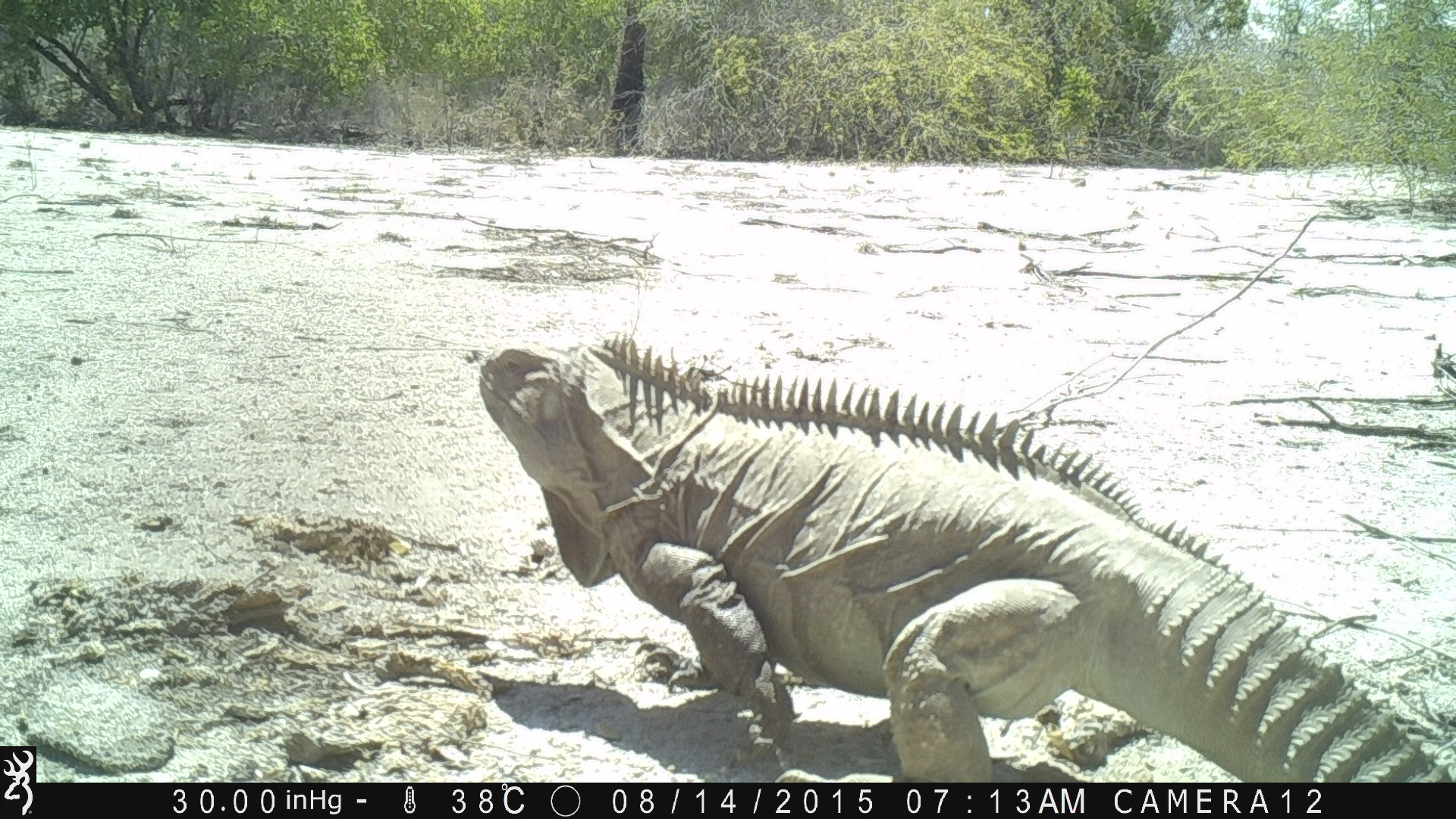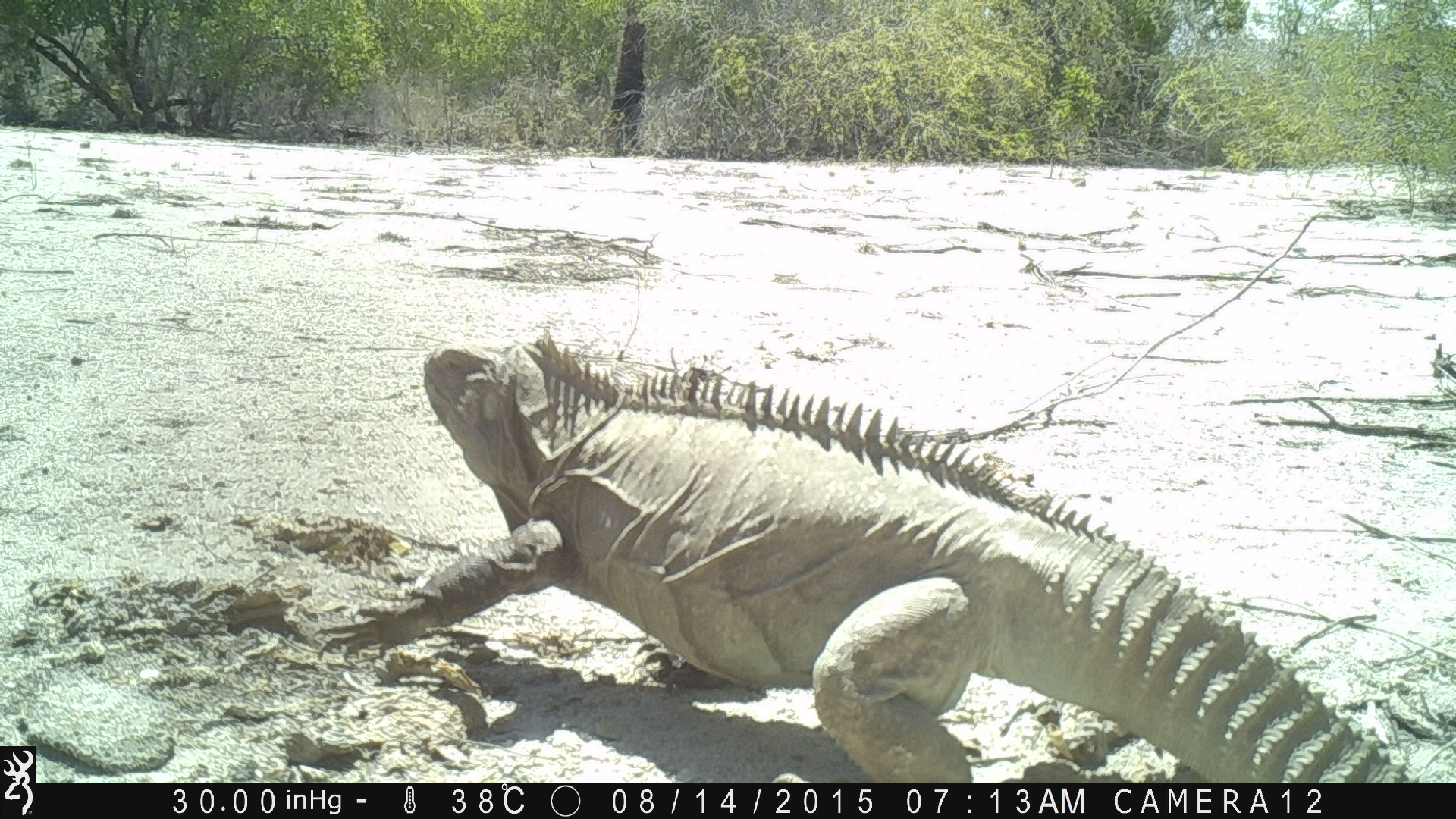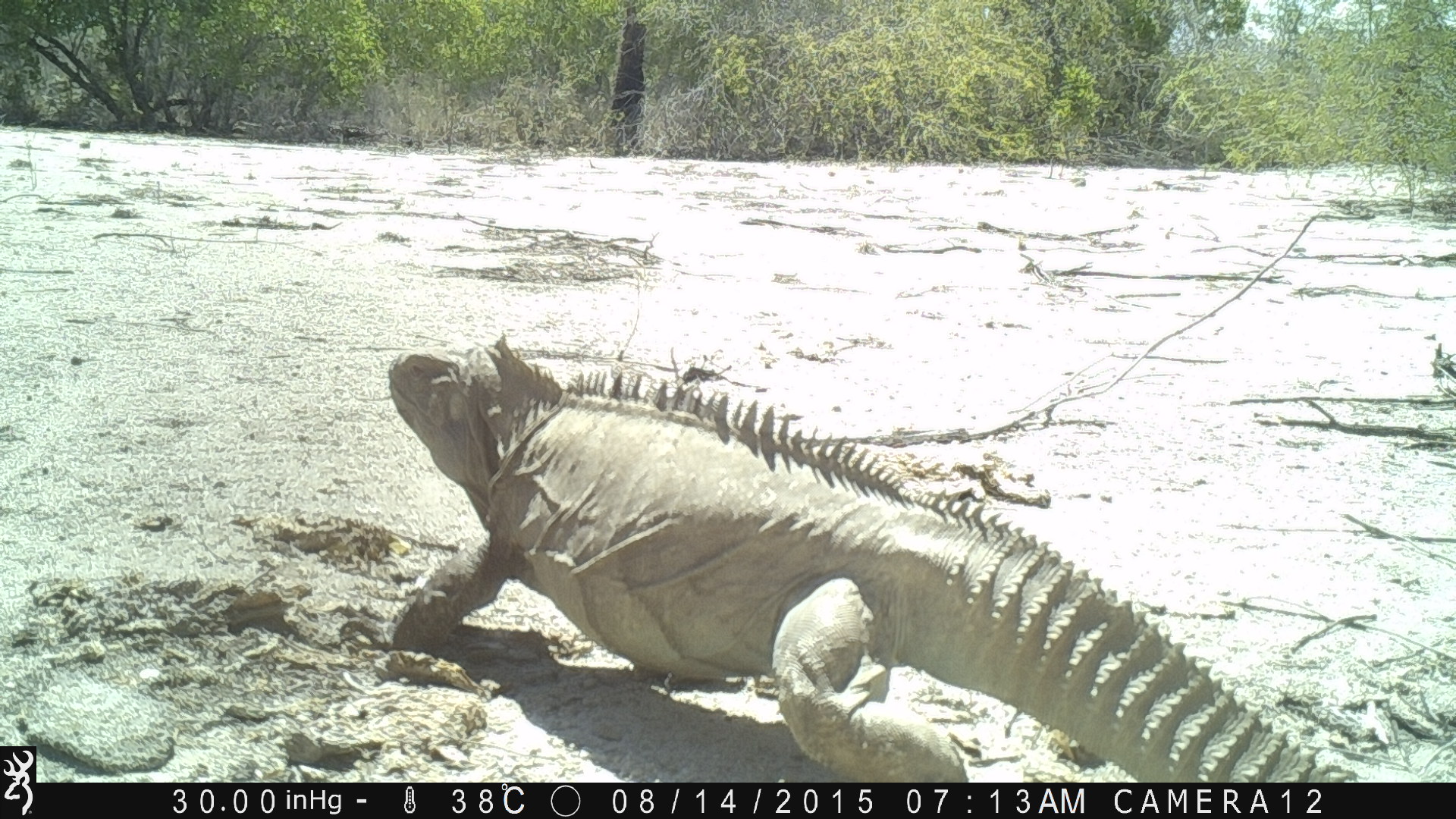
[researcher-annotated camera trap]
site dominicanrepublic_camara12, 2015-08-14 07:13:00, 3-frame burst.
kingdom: Animalia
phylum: Chordata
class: Reptilia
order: Squamata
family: Iguanidae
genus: Iguana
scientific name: Iguana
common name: typical iguanas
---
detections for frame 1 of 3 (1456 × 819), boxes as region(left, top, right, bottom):
iguana: region(468, 339, 1442, 777)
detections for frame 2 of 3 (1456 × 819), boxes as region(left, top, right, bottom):
iguana: region(322, 334, 1384, 780)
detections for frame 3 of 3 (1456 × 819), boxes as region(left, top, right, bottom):
iguana: region(334, 335, 1354, 783)